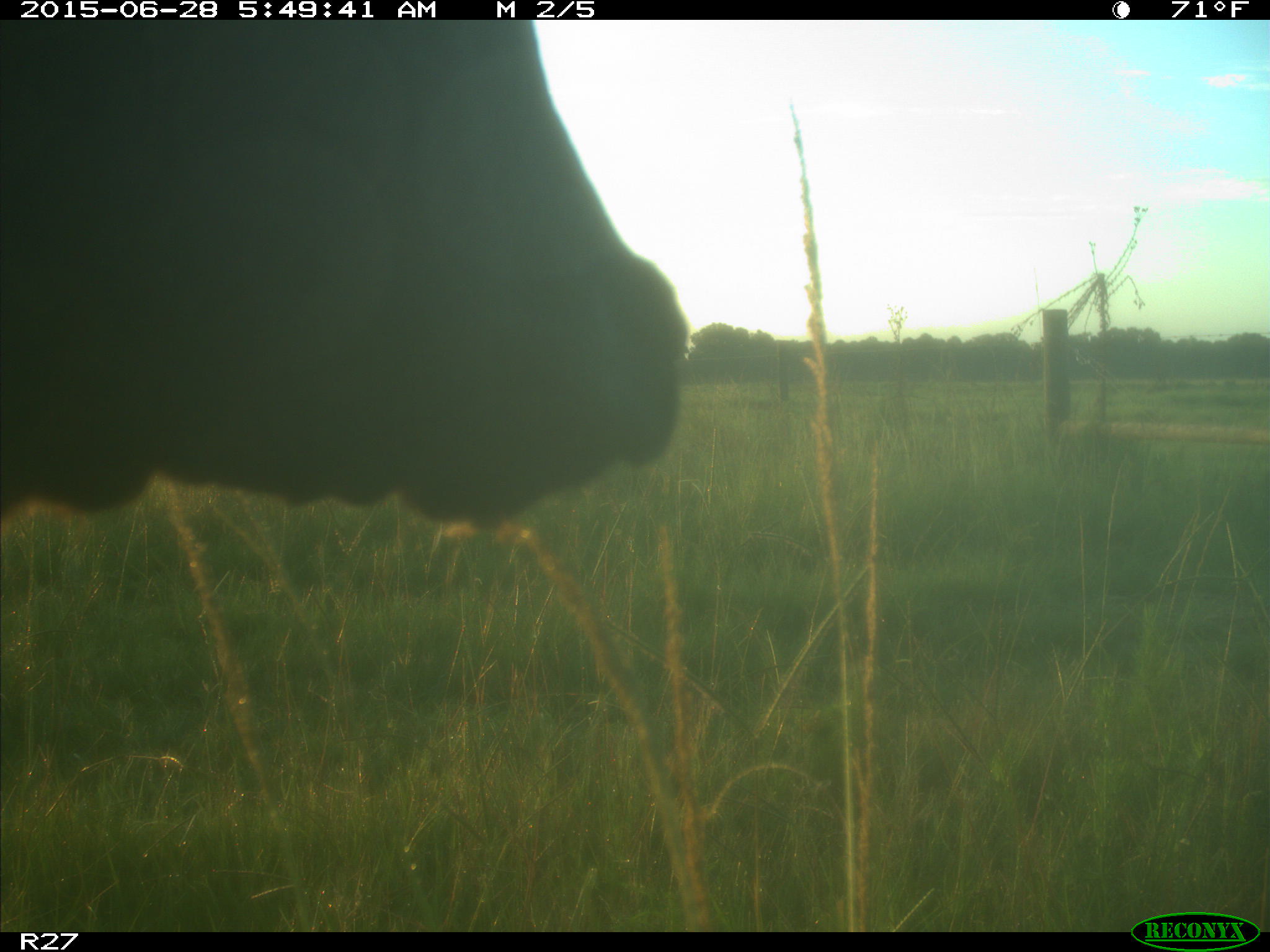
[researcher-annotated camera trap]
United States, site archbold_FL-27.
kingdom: Animalia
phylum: Chordata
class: Mammalia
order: Artiodactyla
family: Bovidae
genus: Bos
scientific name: Bos taurus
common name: domestic cow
Bos taurus (domestic cow).